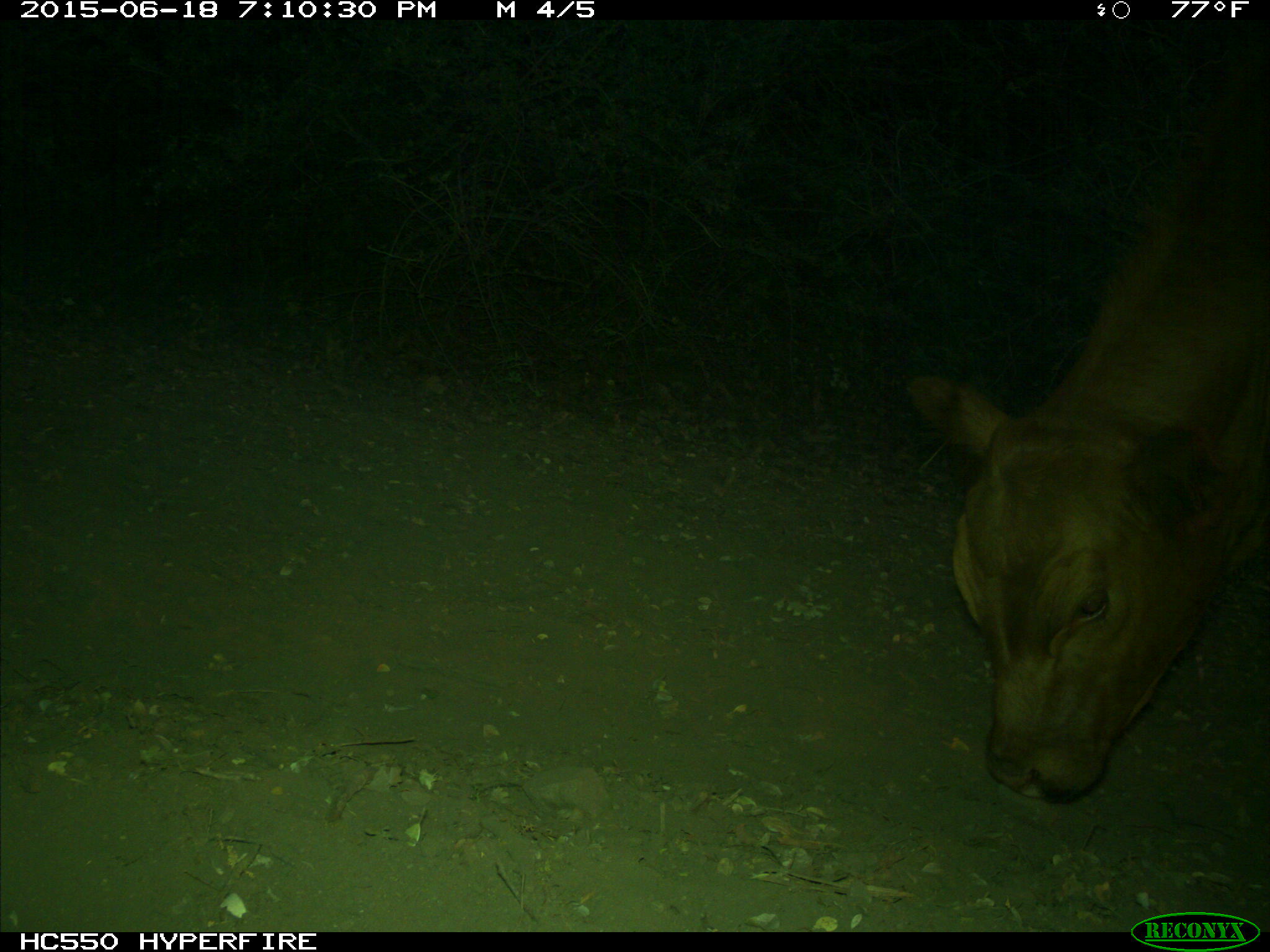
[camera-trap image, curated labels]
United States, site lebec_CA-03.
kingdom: Animalia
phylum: Chordata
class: Mammalia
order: Artiodactyla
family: Bovidae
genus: Bos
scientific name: Bos taurus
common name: domestic cow